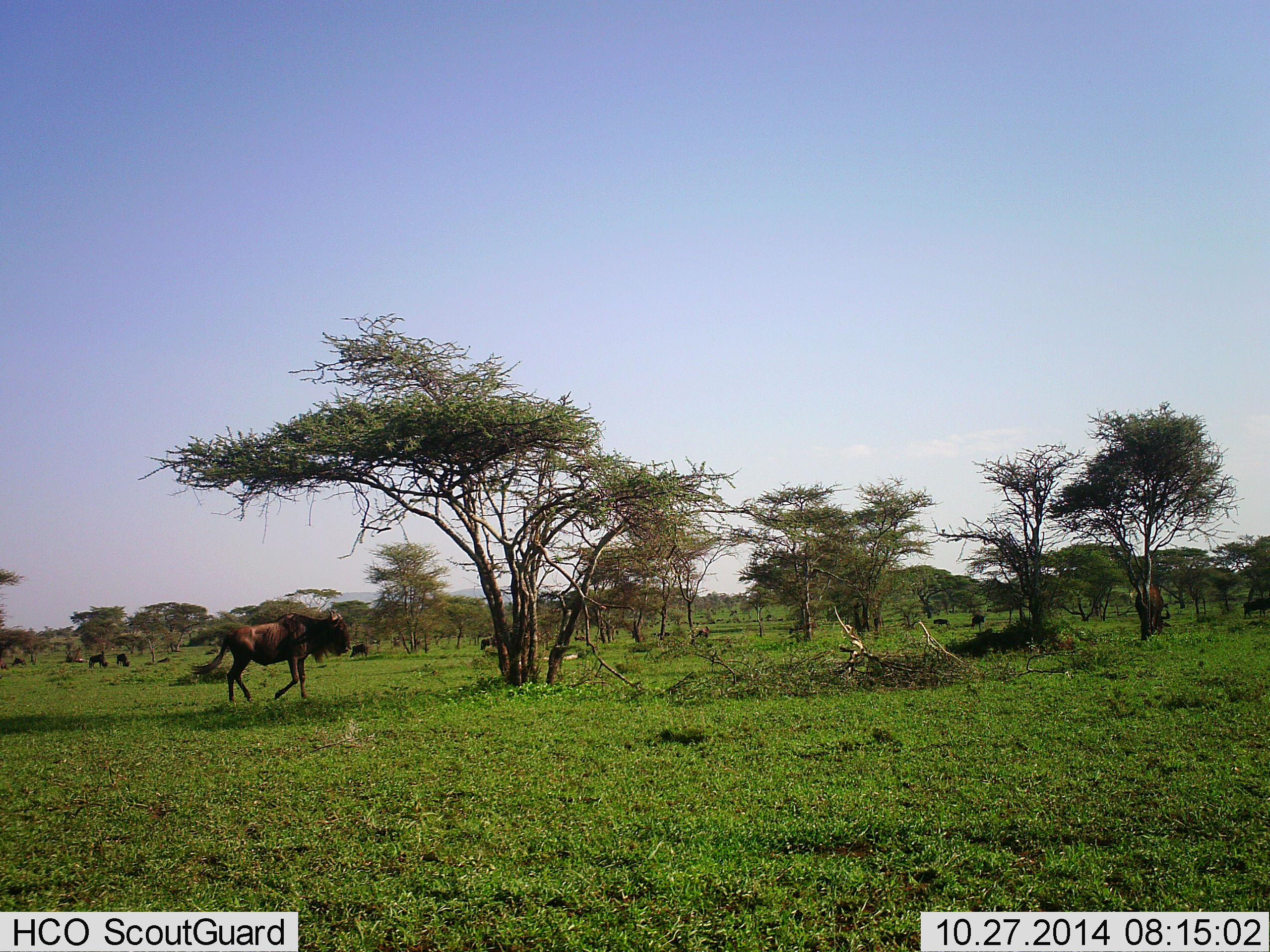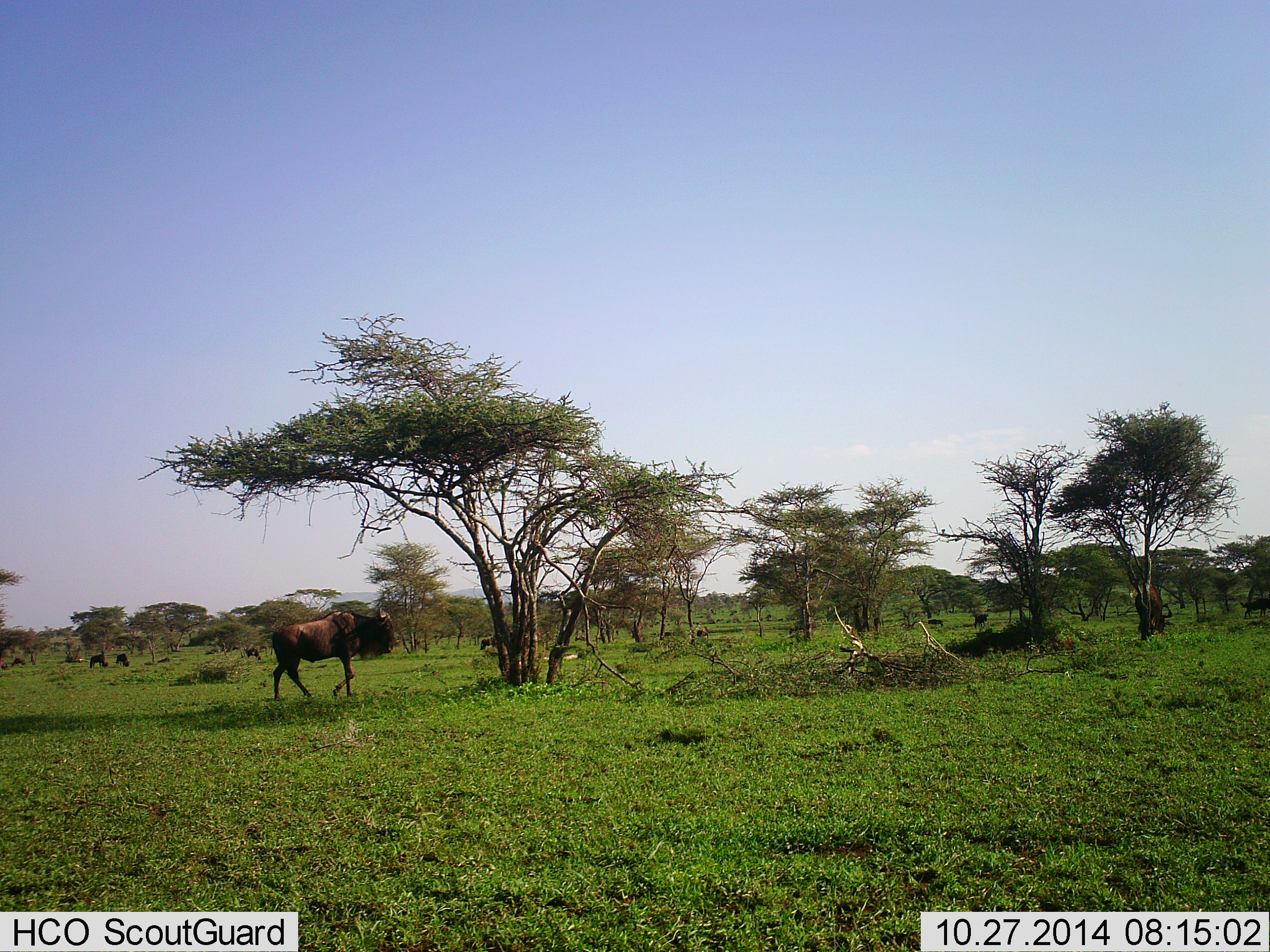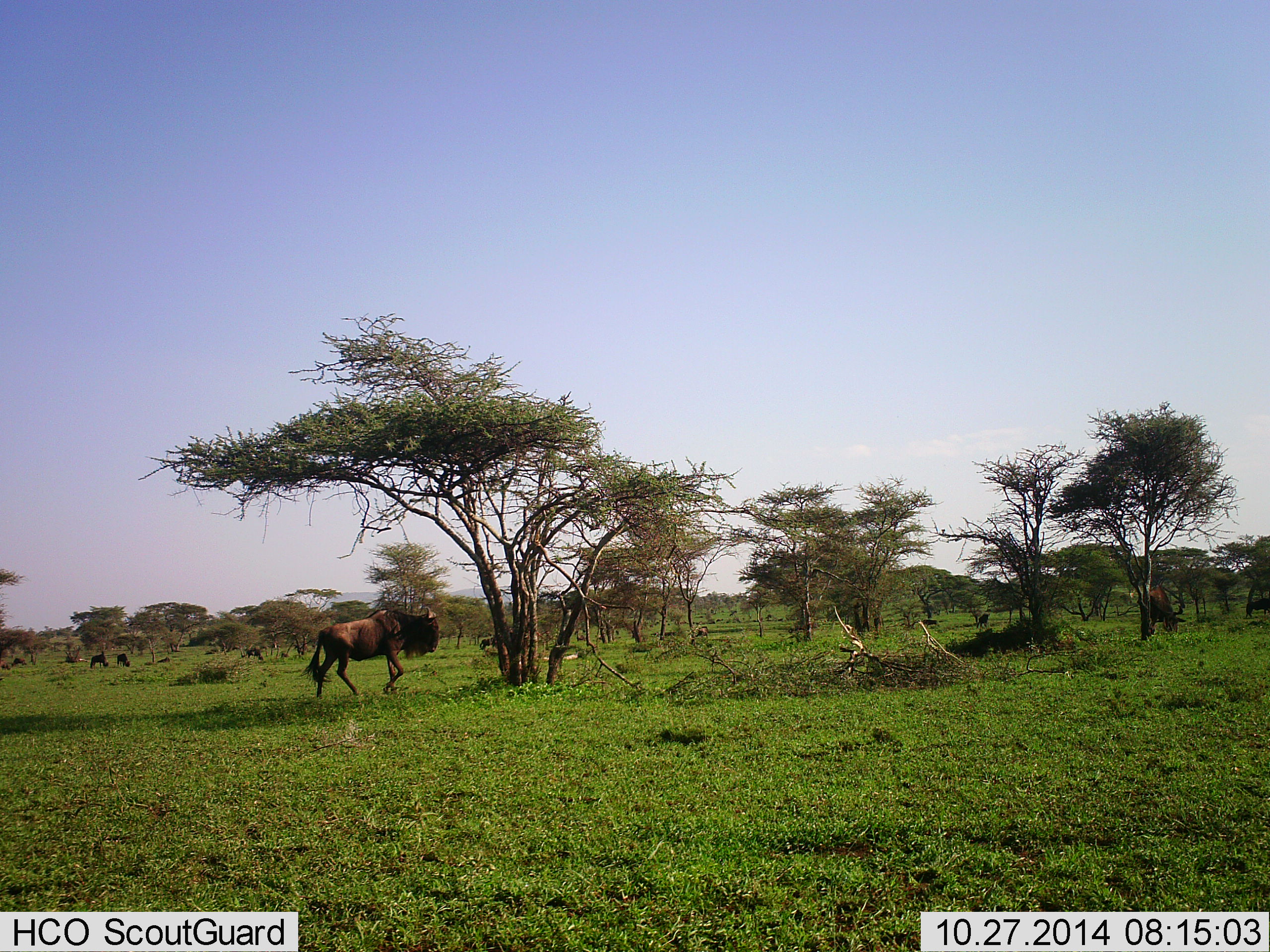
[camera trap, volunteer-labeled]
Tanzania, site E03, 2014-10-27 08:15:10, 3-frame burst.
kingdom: Animalia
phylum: Chordata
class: Mammalia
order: Artiodactyla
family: Bovidae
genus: Connochaetes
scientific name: Connochaetes taurinus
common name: blue wildebeest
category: wildebeest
Wildebeest (blue wildebeest) (Connochaetes taurinus), count 6. Behavior (volunteer vote fractions): standing 45%, resting 0%, moving 100%, interacting 0%. Young present (vote fraction): 0%. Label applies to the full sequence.